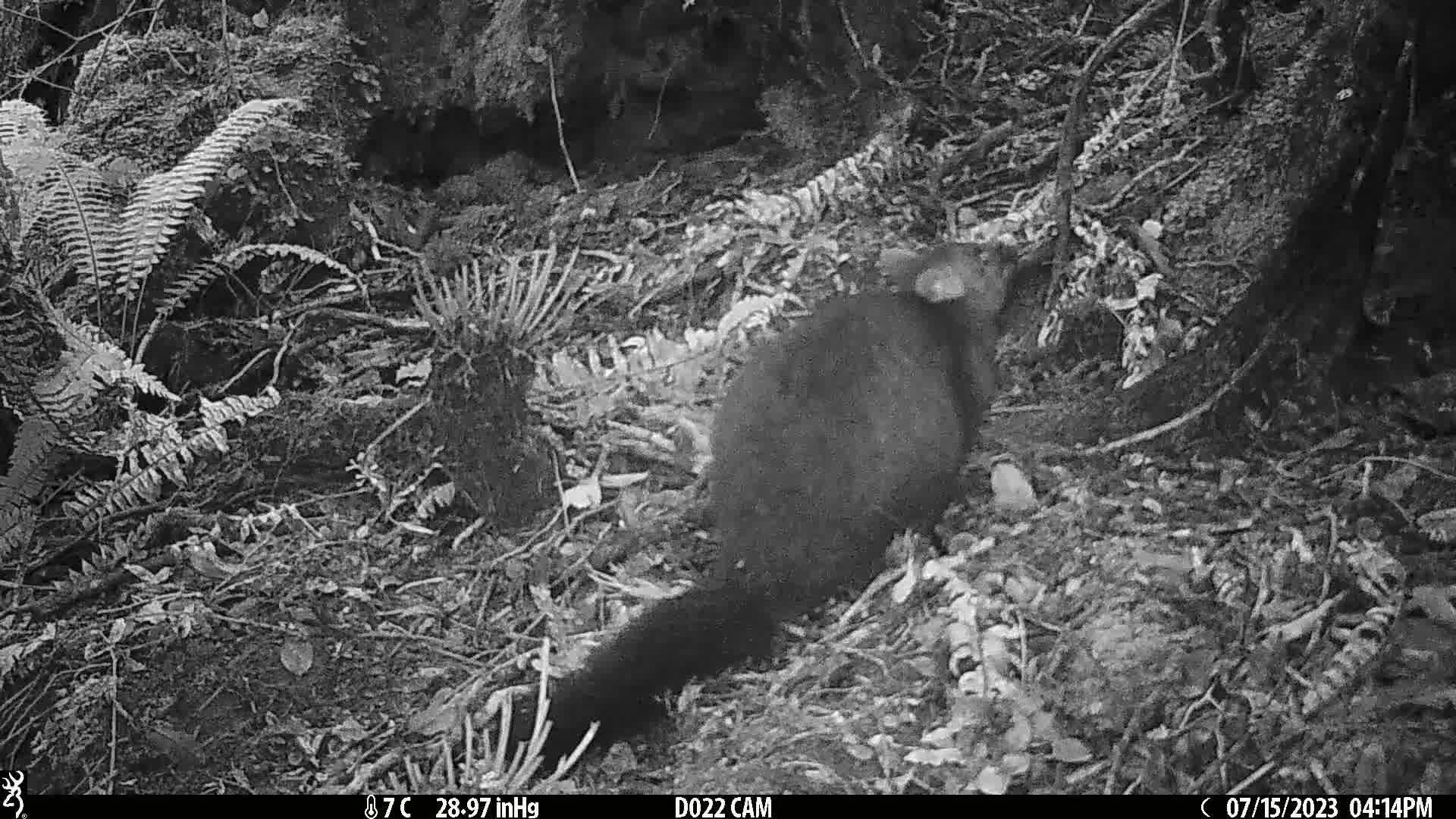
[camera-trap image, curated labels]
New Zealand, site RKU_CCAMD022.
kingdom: Animalia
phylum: Chordata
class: Mammalia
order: Diprotodontia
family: Phalangeridae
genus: Trichosurus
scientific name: Trichosurus vulpecula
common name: common brushtail possum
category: possum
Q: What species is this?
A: Possum (common brushtail possum) (Trichosurus vulpecula).